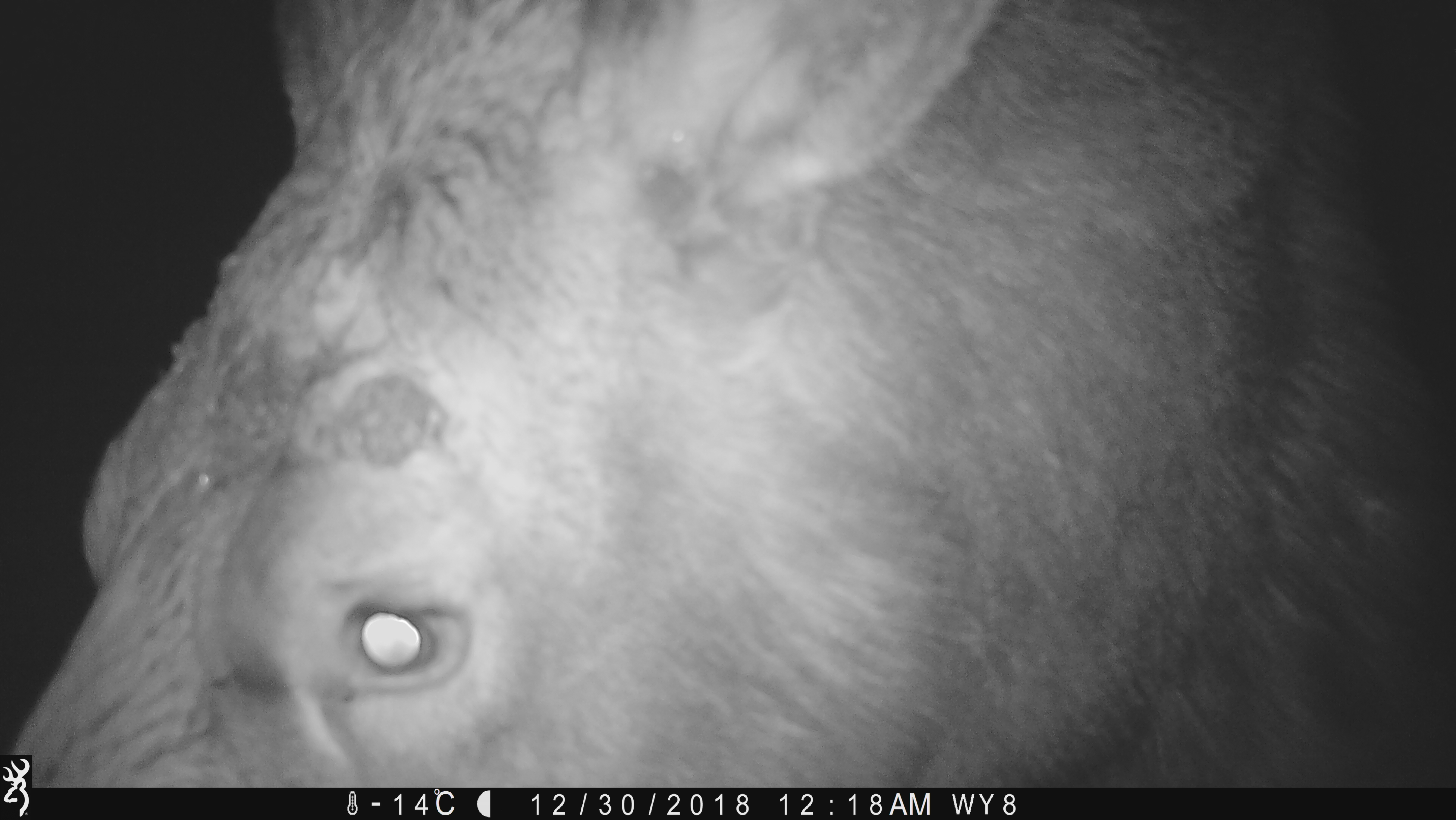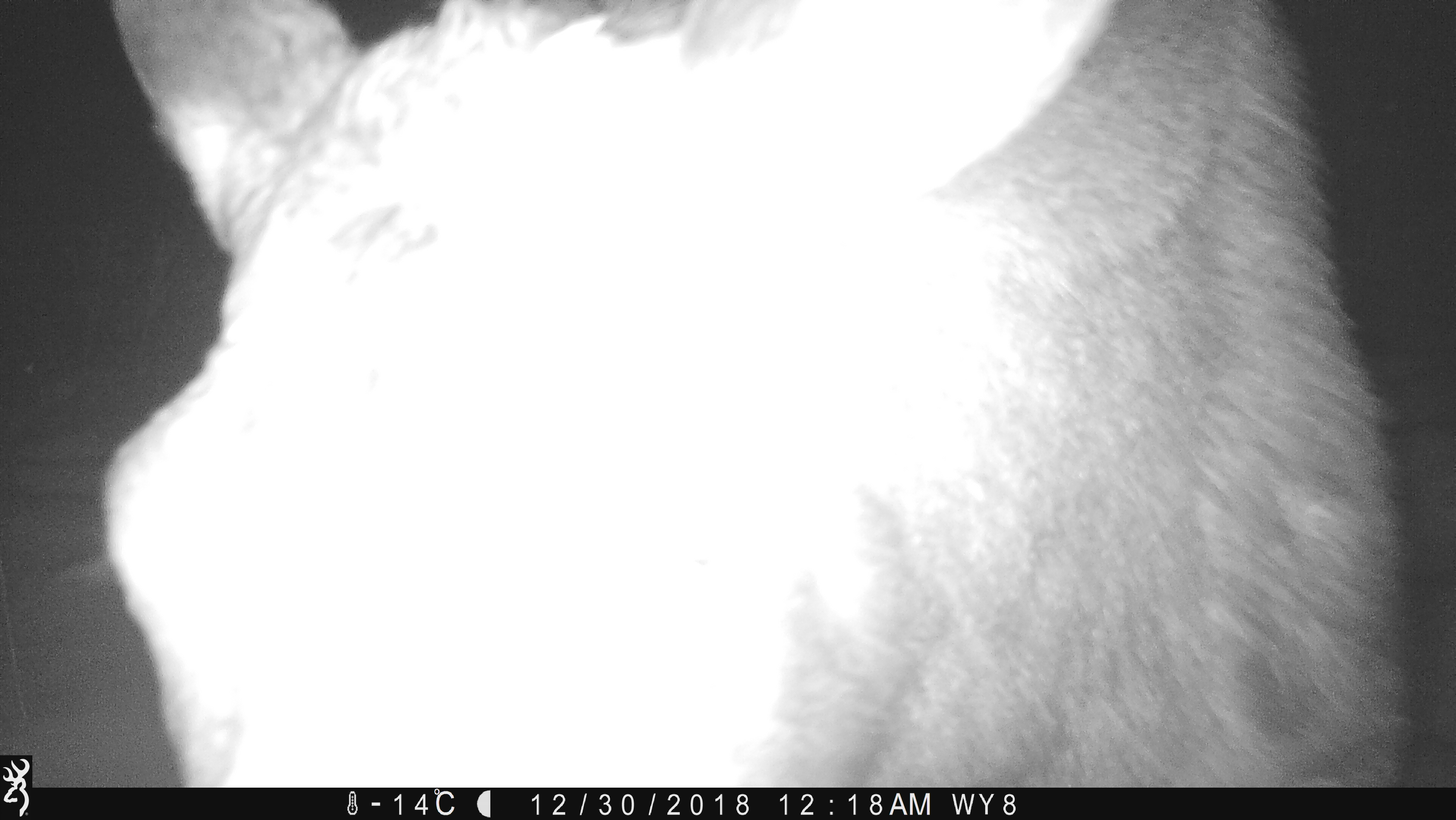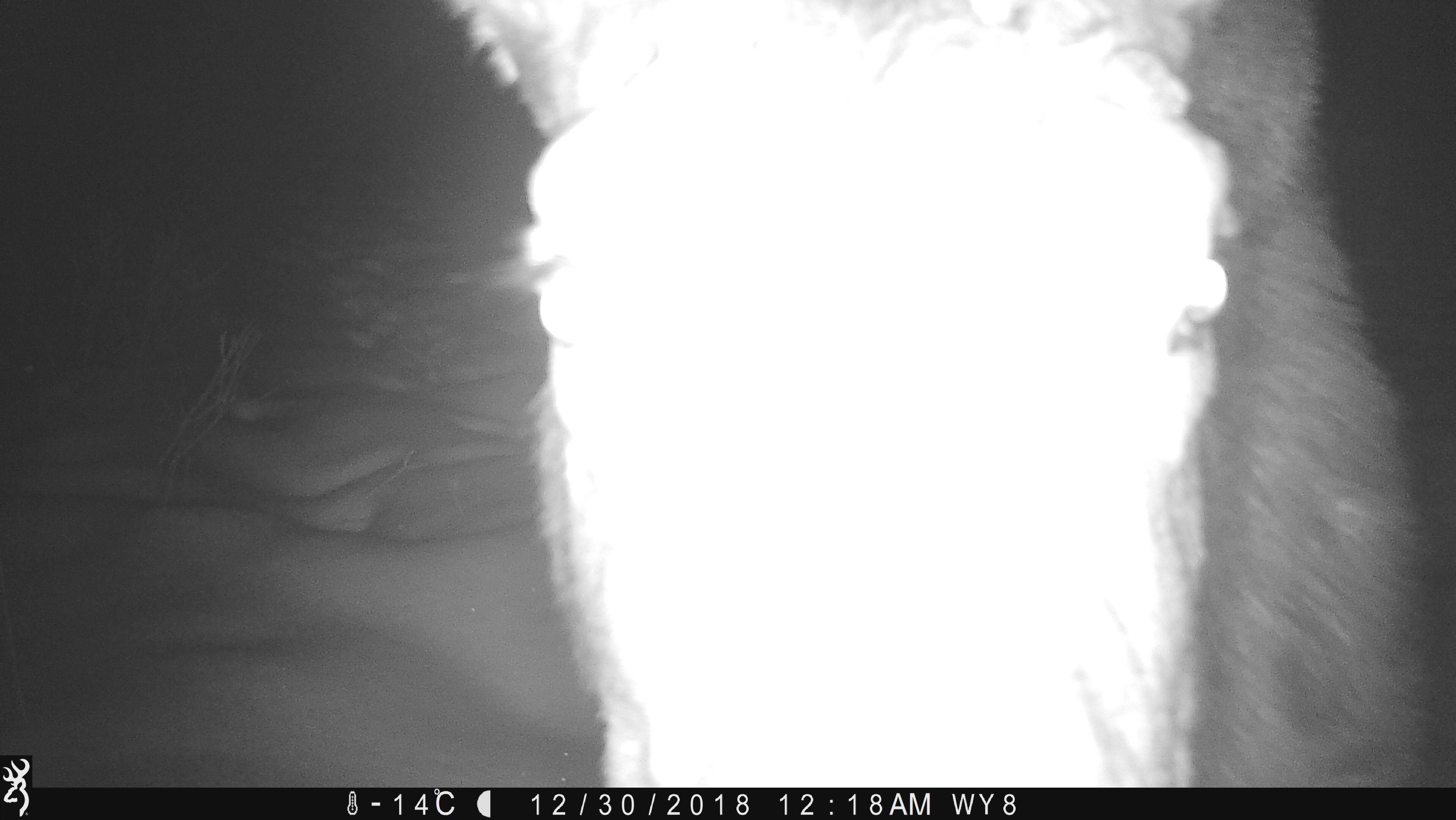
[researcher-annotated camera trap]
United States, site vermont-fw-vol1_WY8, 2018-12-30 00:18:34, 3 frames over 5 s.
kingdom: Animalia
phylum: Chordata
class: Mammalia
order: Artiodactyla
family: Cervidae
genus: Alces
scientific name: Alces alces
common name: moose